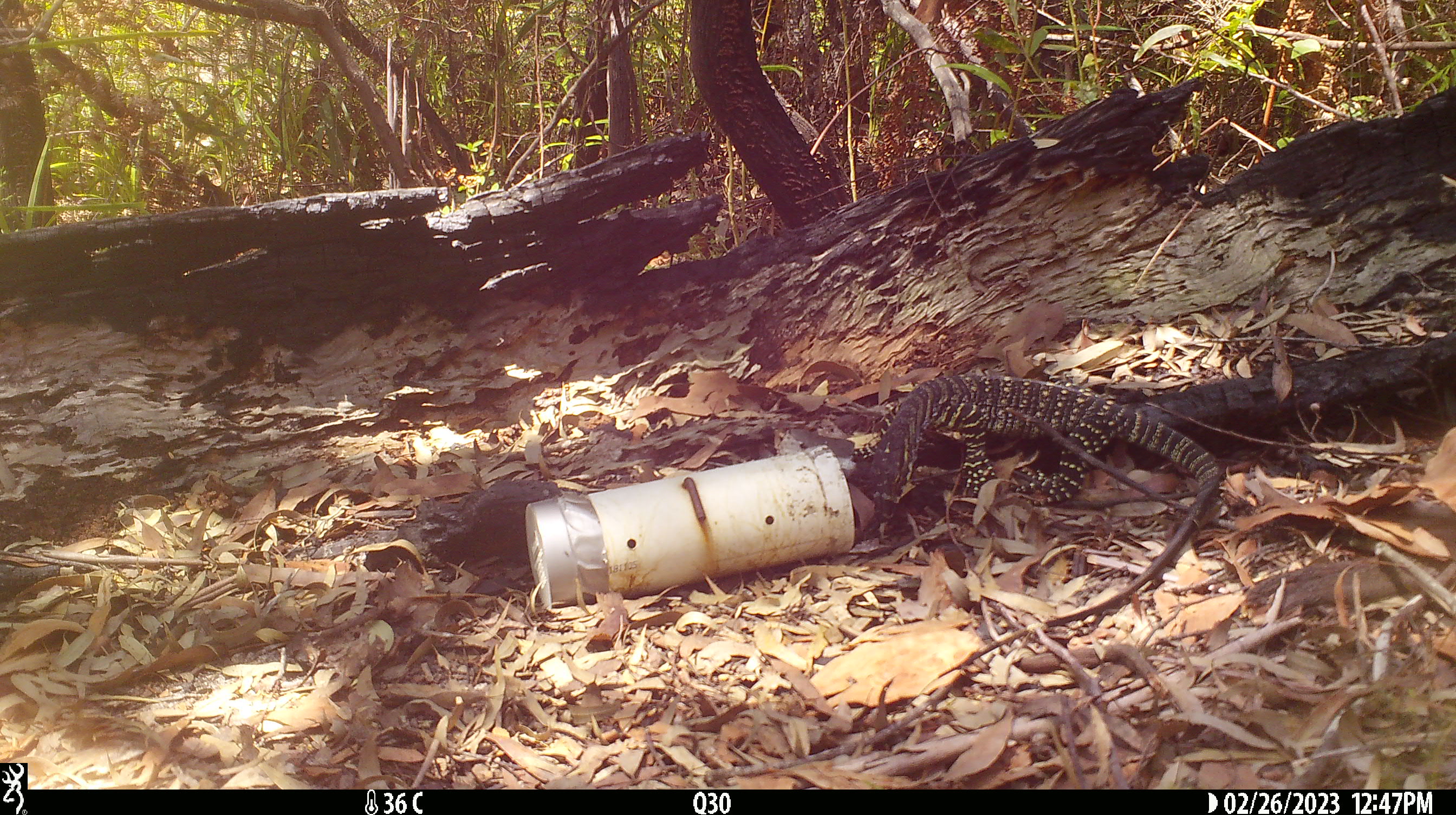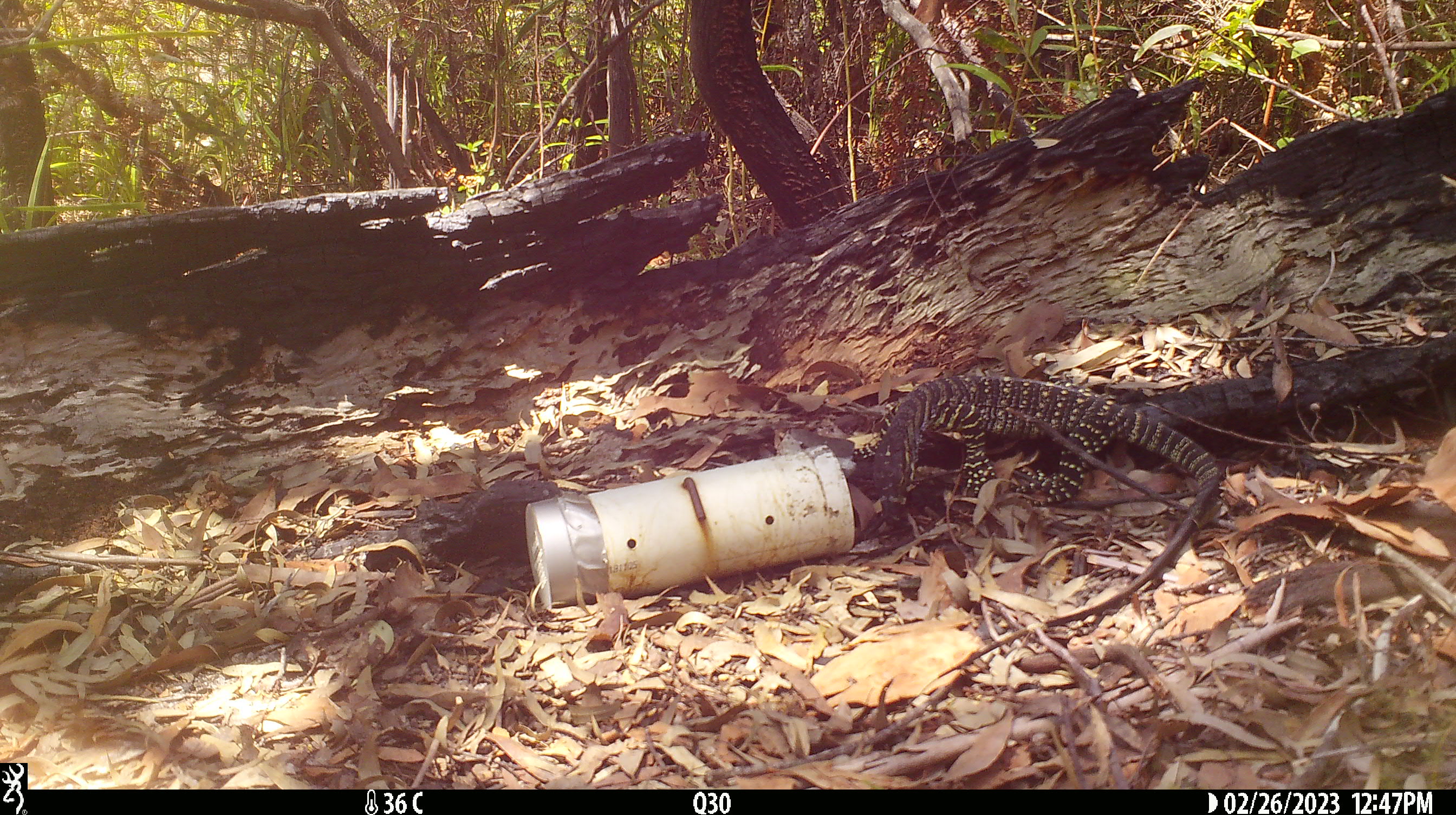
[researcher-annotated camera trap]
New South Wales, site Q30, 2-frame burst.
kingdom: Animalia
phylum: Chordata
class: Reptilia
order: Squamata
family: Varanidae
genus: Varanus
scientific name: Varanus varius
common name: lace monitor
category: goanna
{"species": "goanna (lace monitor) (Varanus varius)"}